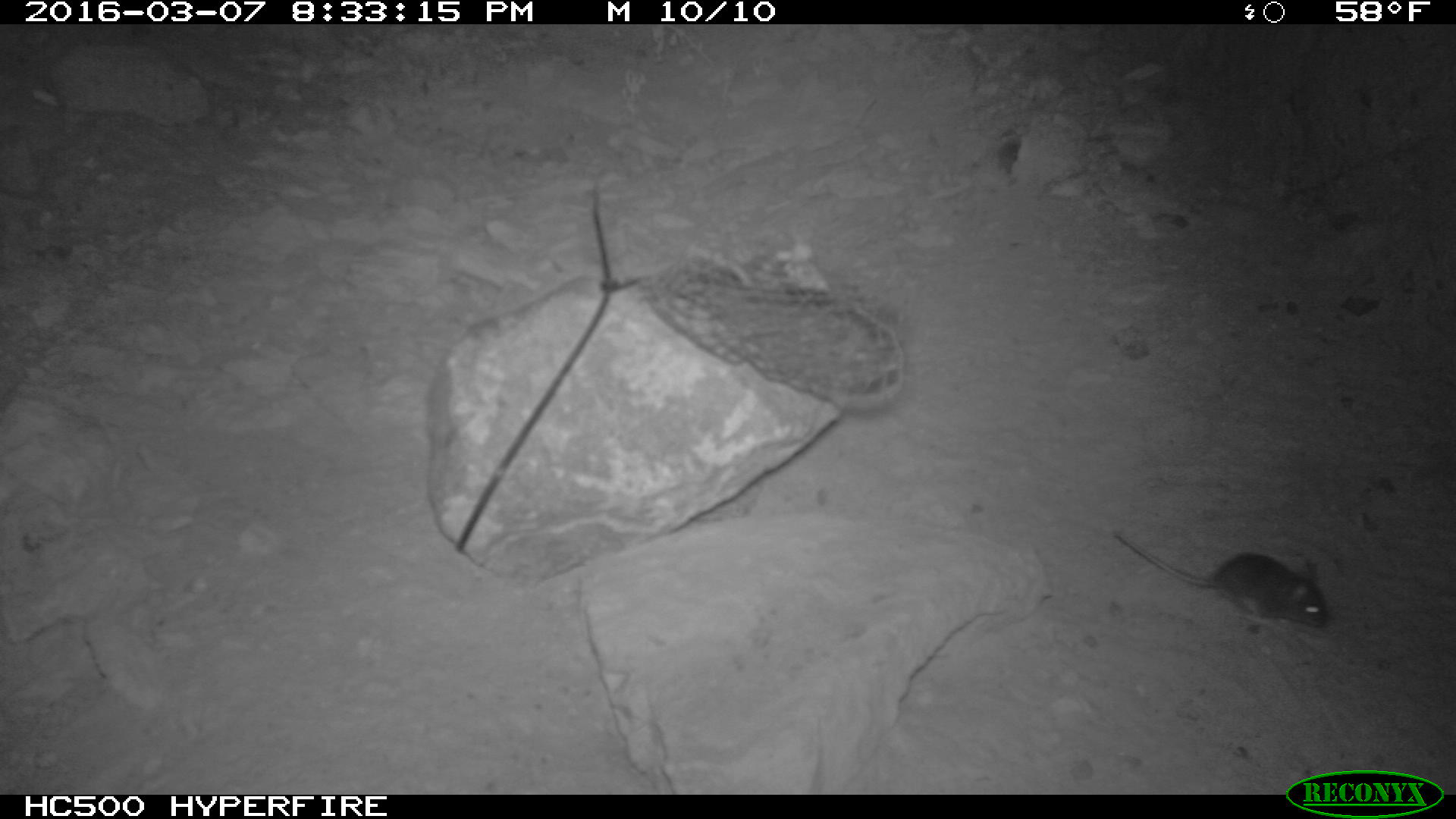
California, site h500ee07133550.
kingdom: Animalia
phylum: Chordata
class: Mammalia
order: Rodentia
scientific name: Rodentia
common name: rodent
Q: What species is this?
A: Rodent (Rodentia).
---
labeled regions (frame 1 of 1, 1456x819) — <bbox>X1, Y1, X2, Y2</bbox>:
rodent: <bbox>1113, 529, 1329, 627</bbox>